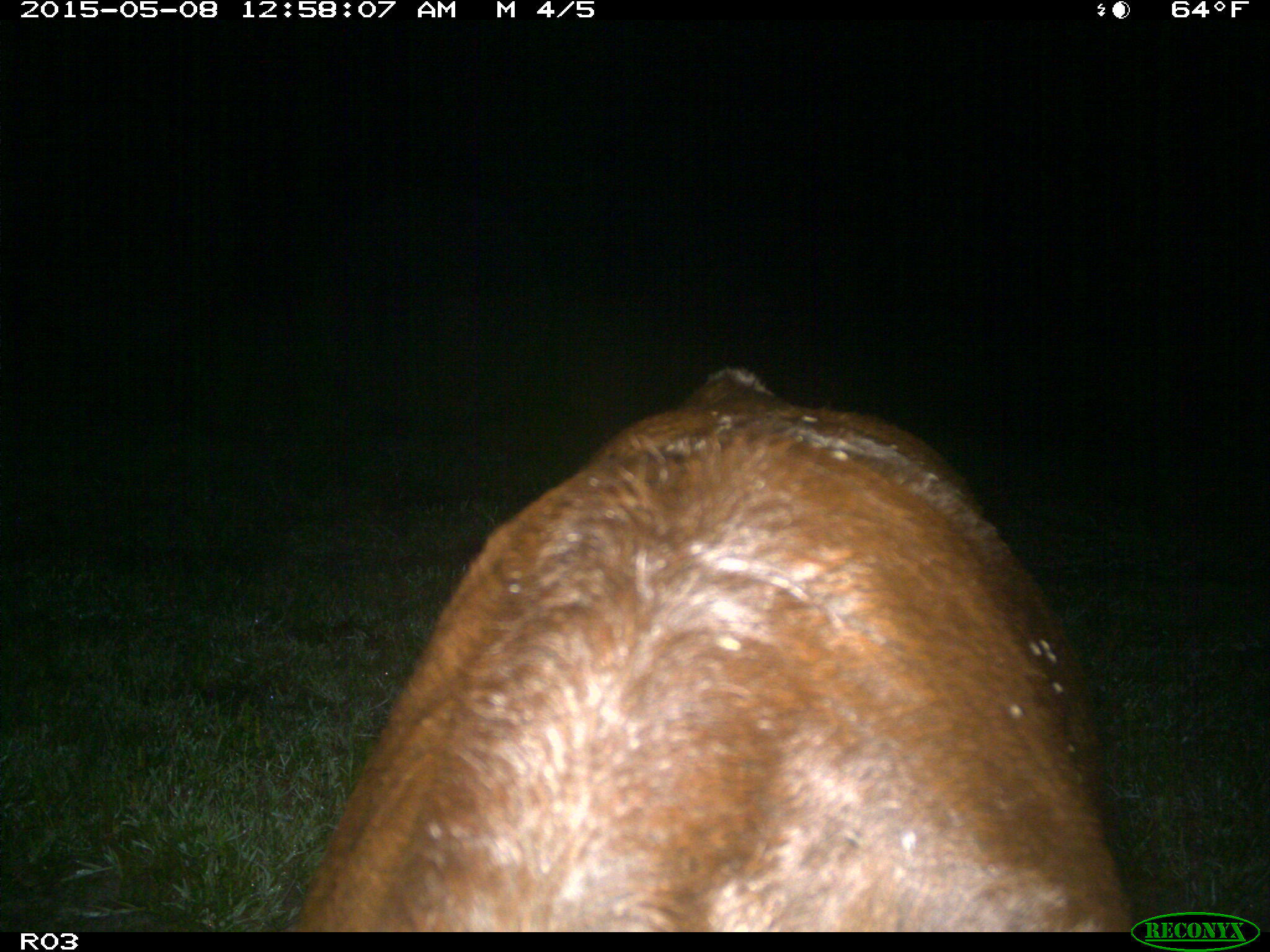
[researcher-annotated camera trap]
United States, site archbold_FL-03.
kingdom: Animalia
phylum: Chordata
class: Mammalia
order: Artiodactyla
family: Bovidae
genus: Bos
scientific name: Bos taurus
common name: domestic cow